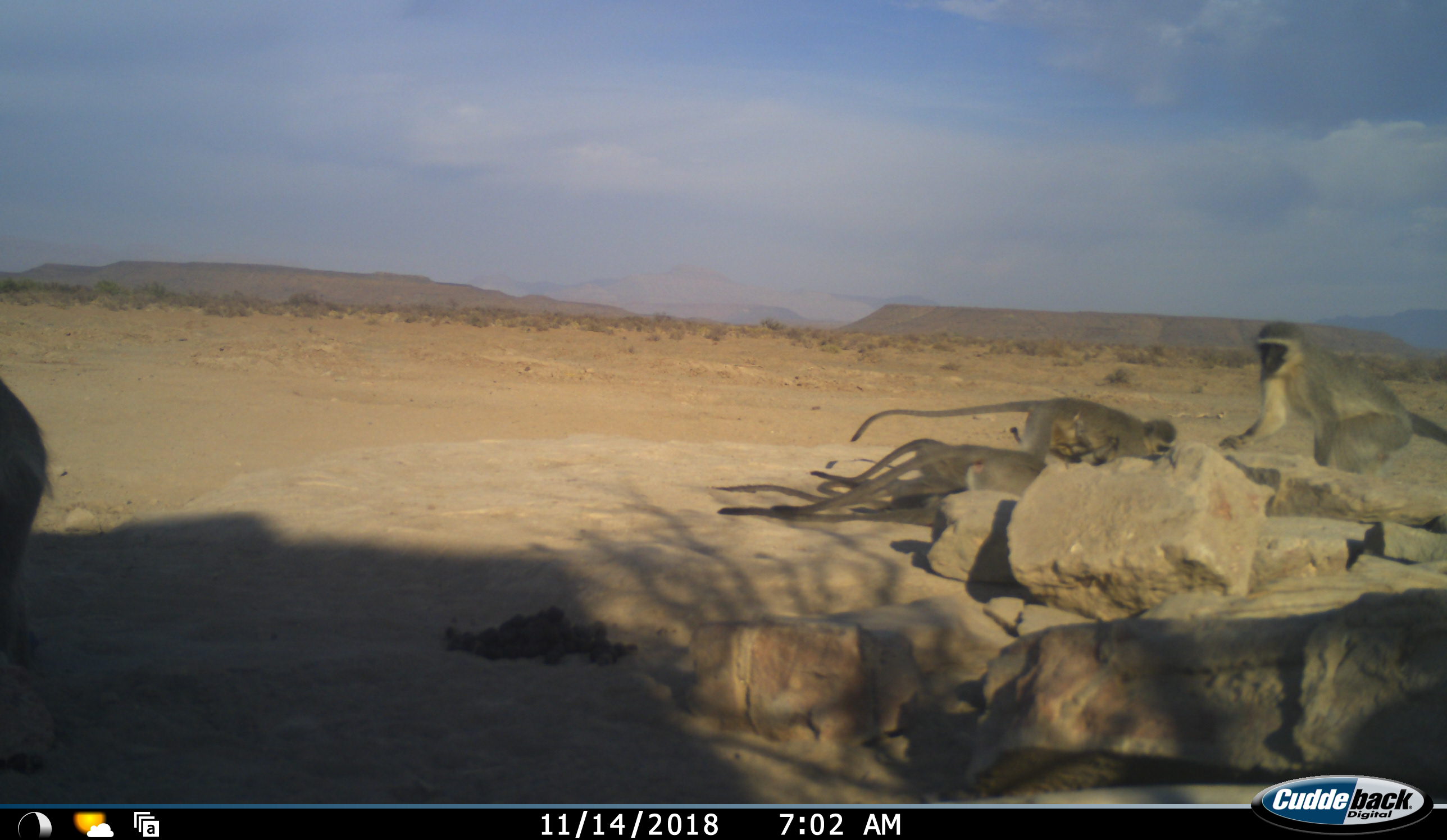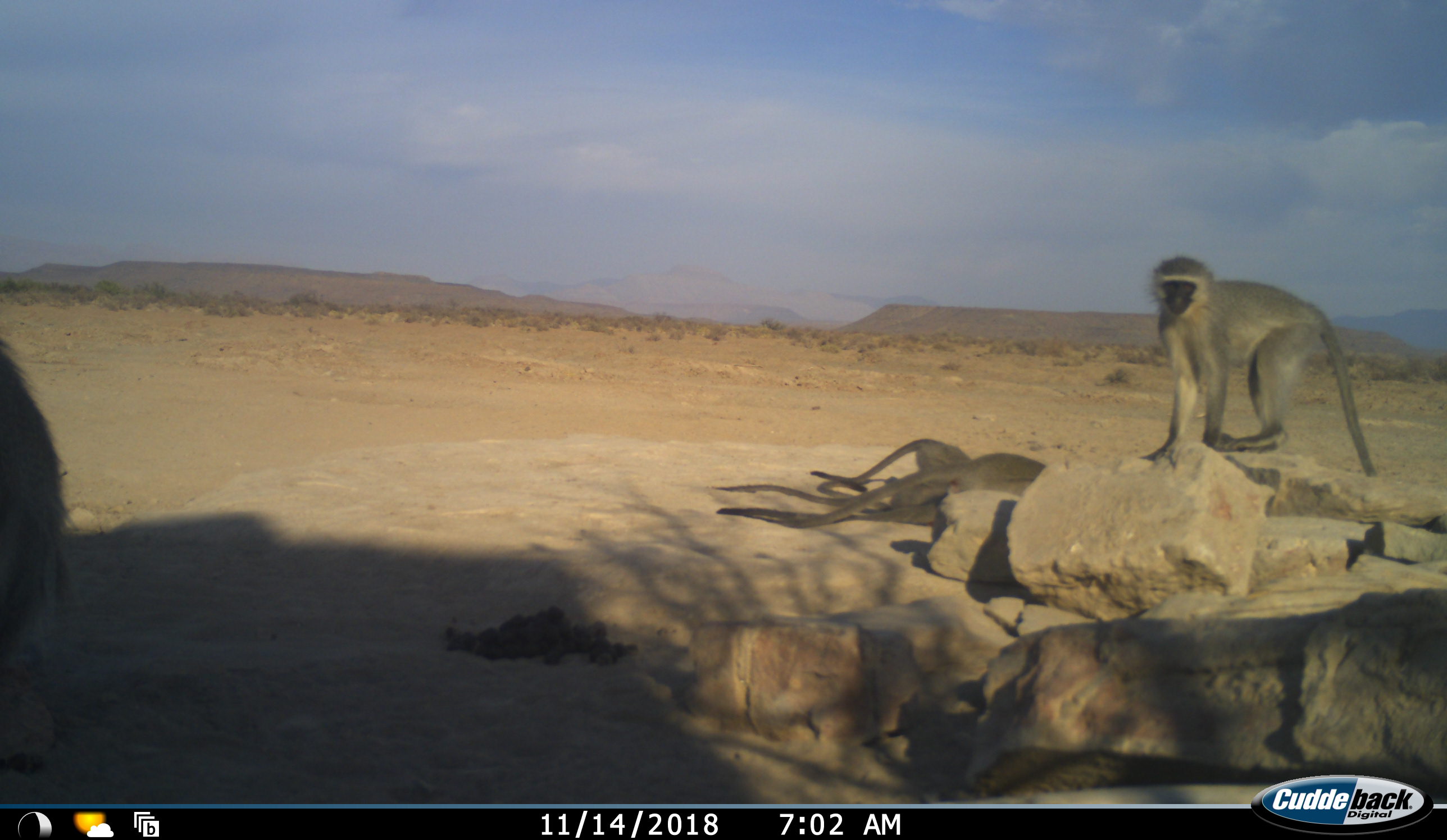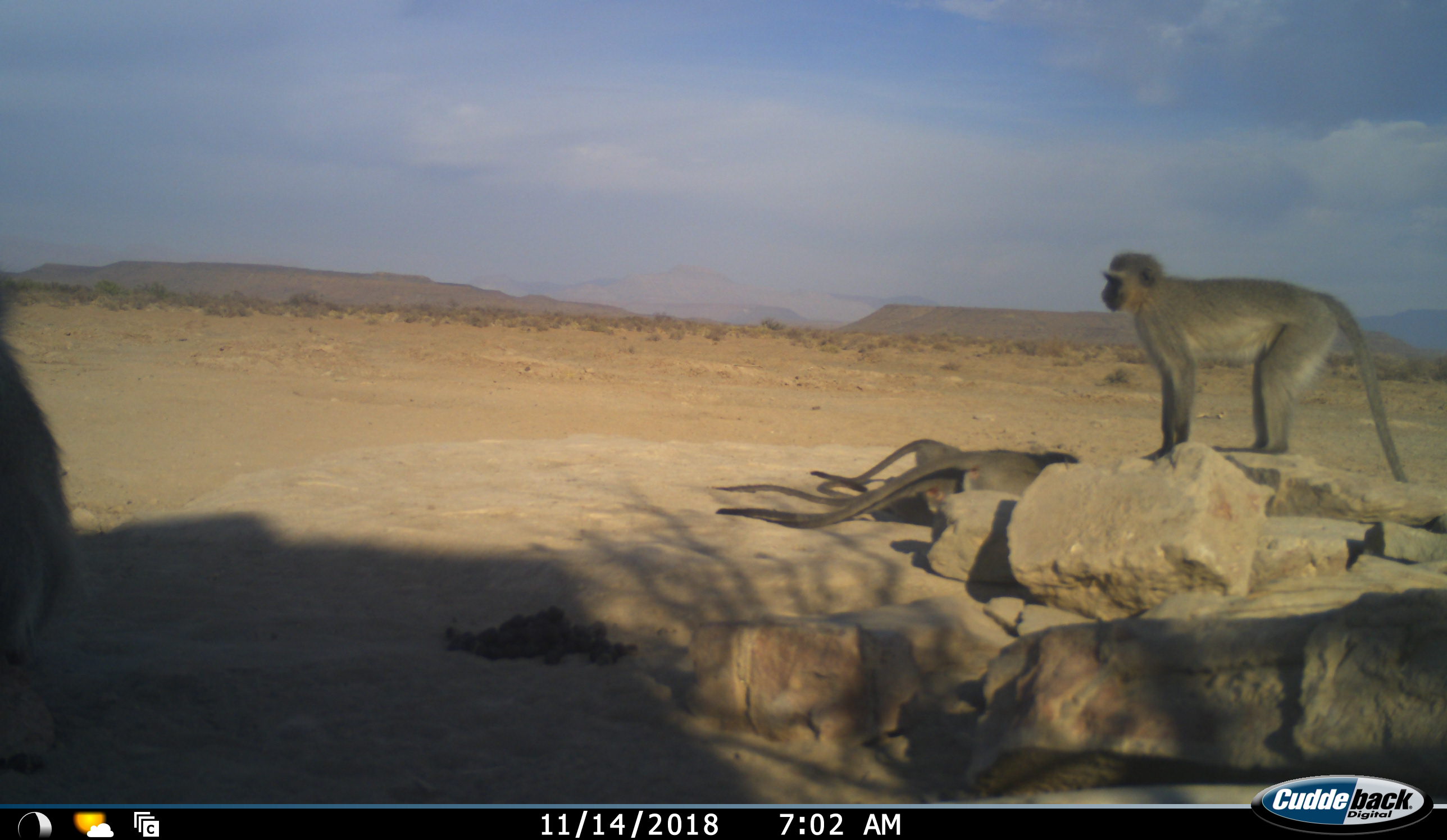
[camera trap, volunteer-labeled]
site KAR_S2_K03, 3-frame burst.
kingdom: Animalia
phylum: Chordata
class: Mammalia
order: Primates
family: Cercopithecidae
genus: Chlorocebus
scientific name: Chlorocebus pygerythrus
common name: vervet monkey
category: monkeyvervet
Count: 5.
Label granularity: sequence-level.